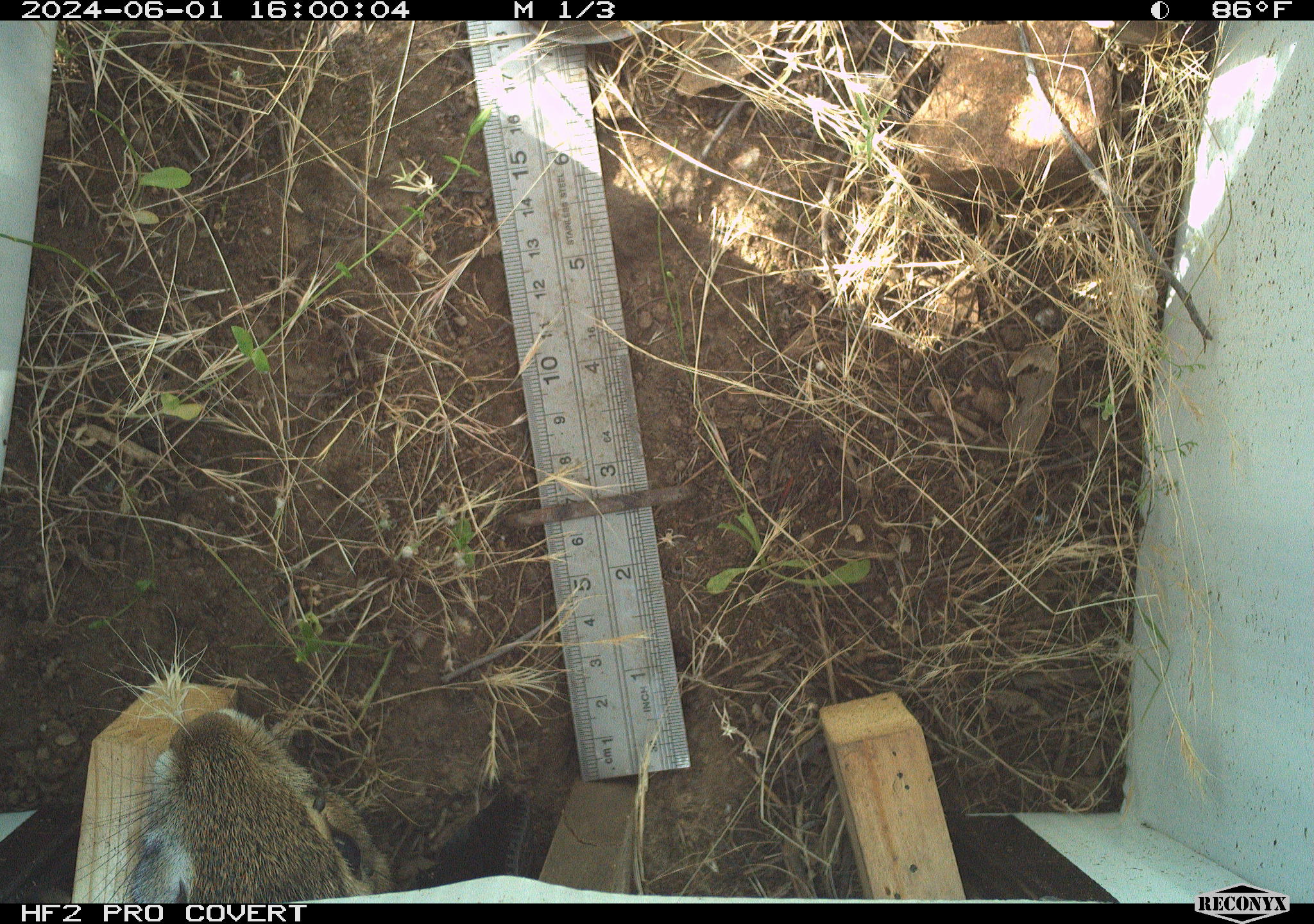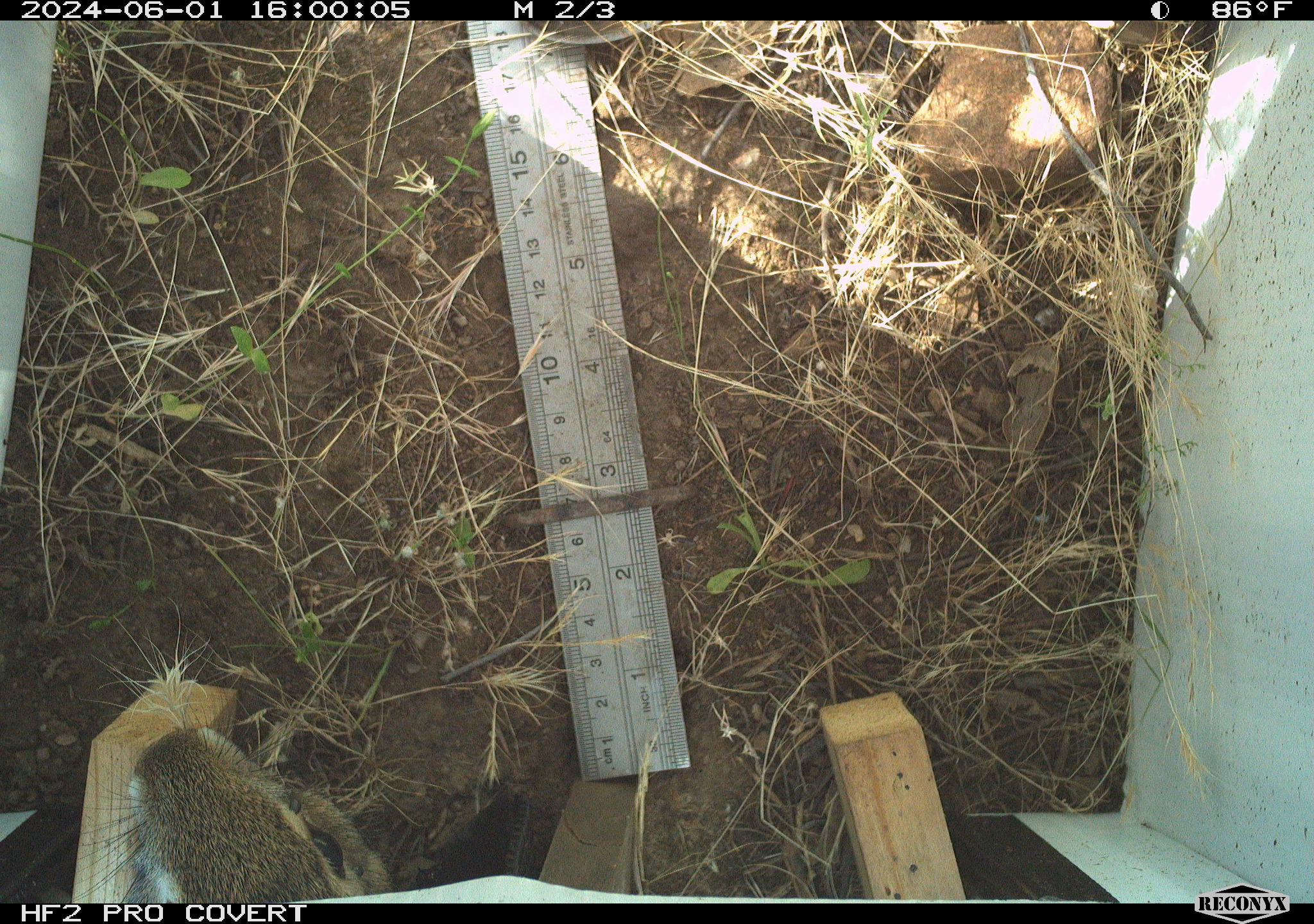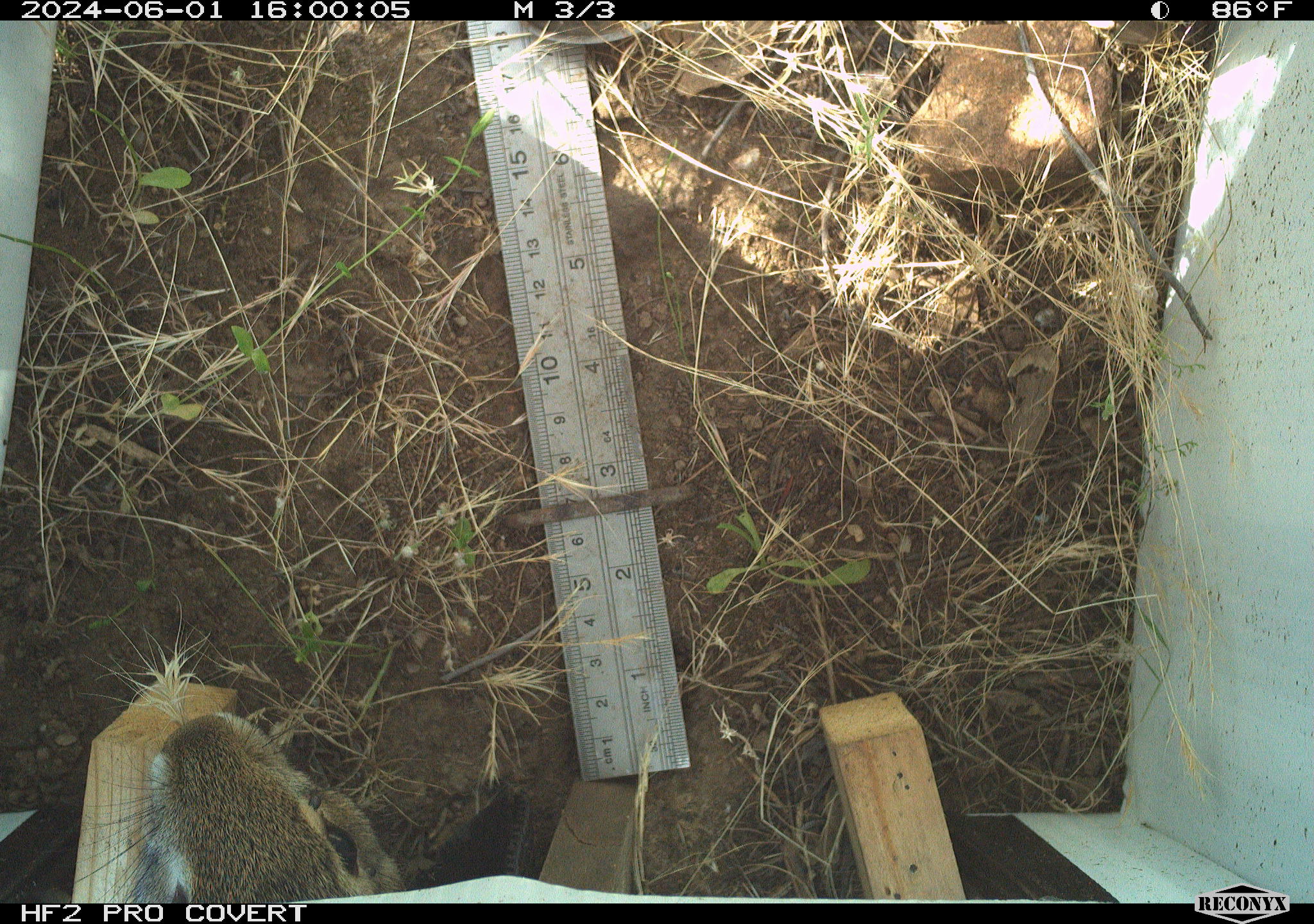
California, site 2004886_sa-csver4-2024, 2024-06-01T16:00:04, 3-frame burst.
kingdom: Animalia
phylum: Chordata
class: Mammalia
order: Lagomorpha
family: Leporidae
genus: Sylvilagus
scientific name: Sylvilagus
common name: cottontail rabbits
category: sylvilagus species